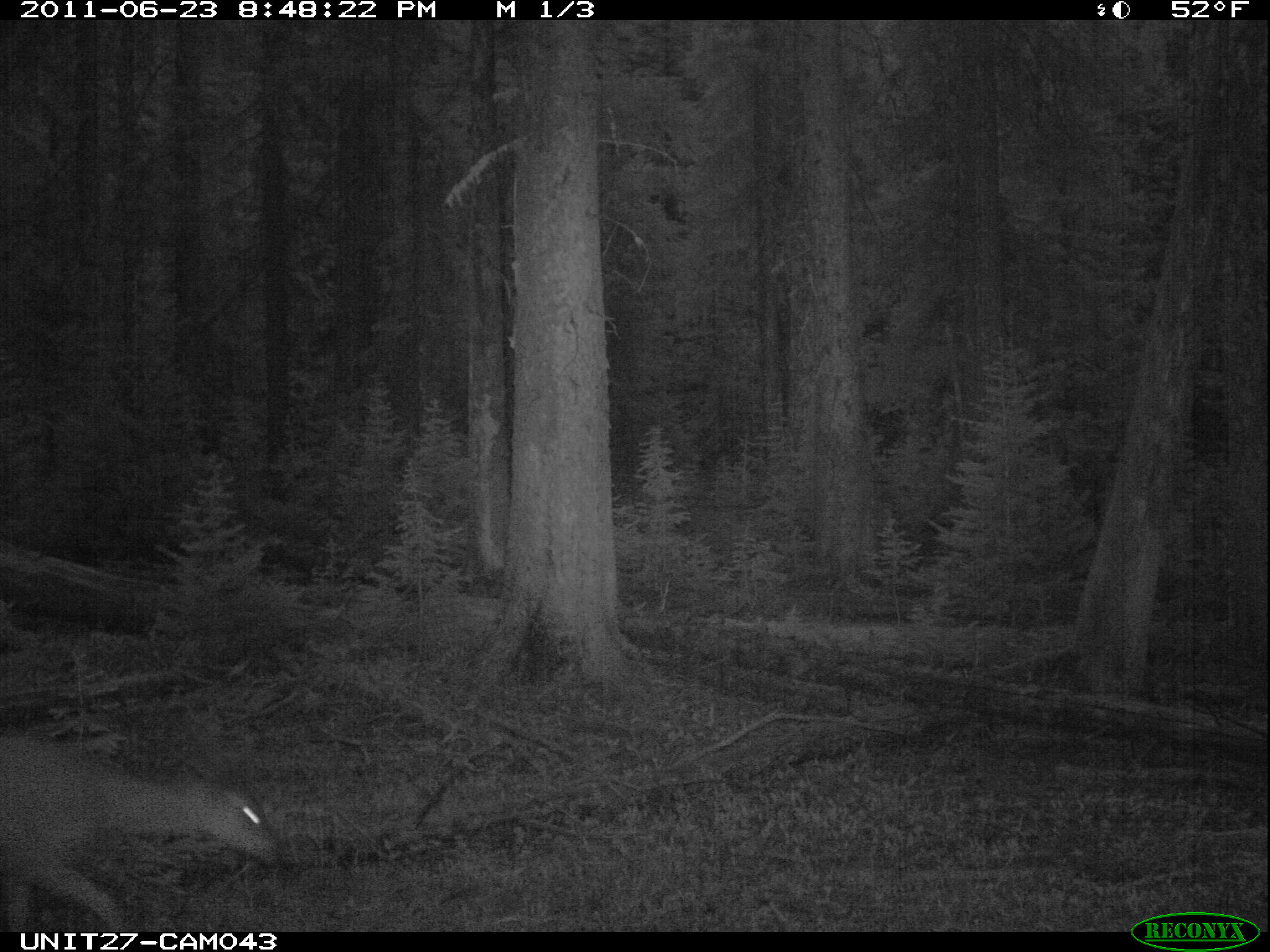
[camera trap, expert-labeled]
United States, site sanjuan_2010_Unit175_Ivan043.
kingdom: Animalia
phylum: Chordata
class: Mammalia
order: Artiodactyla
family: Cervidae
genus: Odocoileus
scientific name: Odocoileus hemionus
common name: mule deer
Odocoileus hemionus (mule deer).